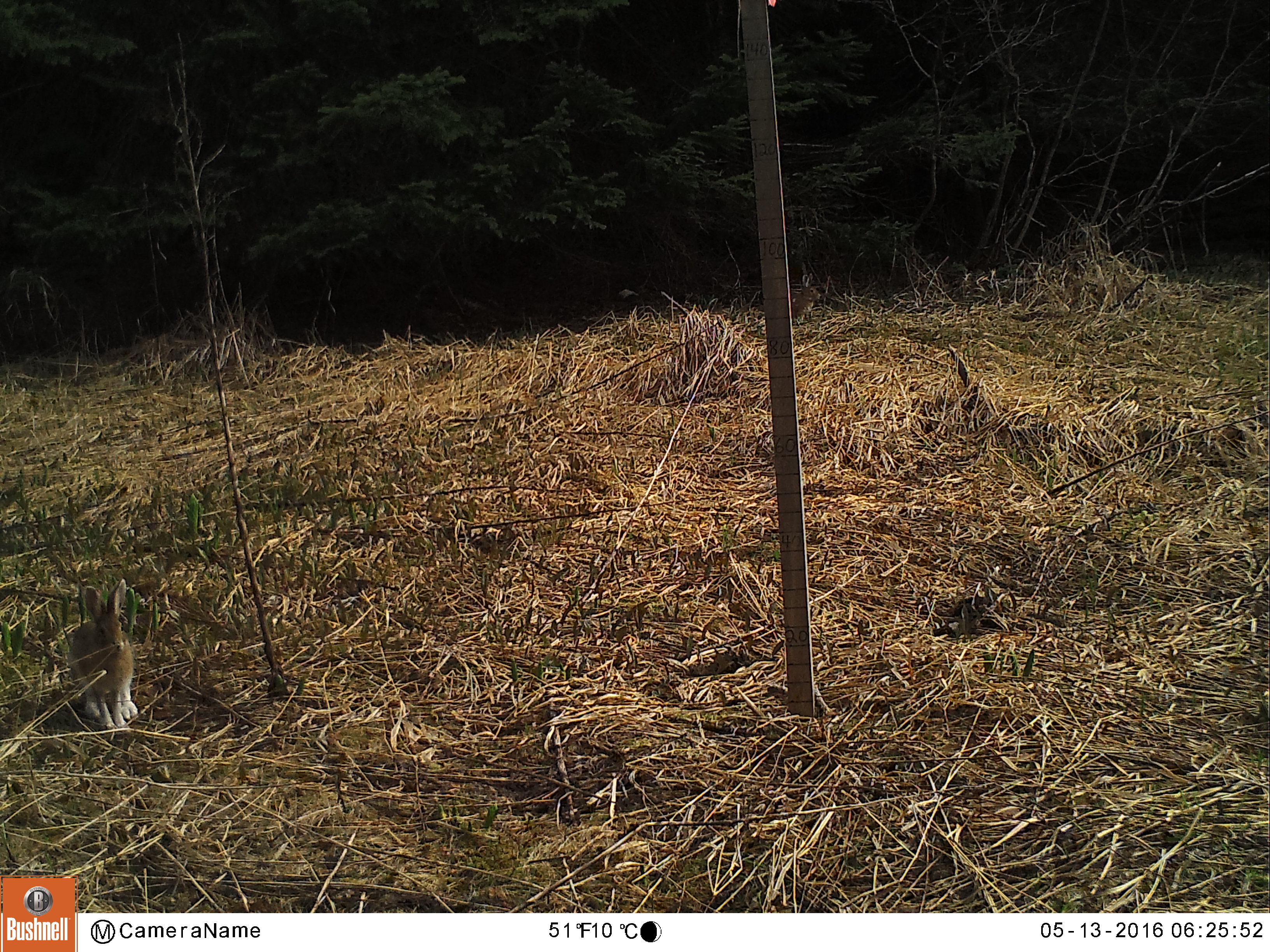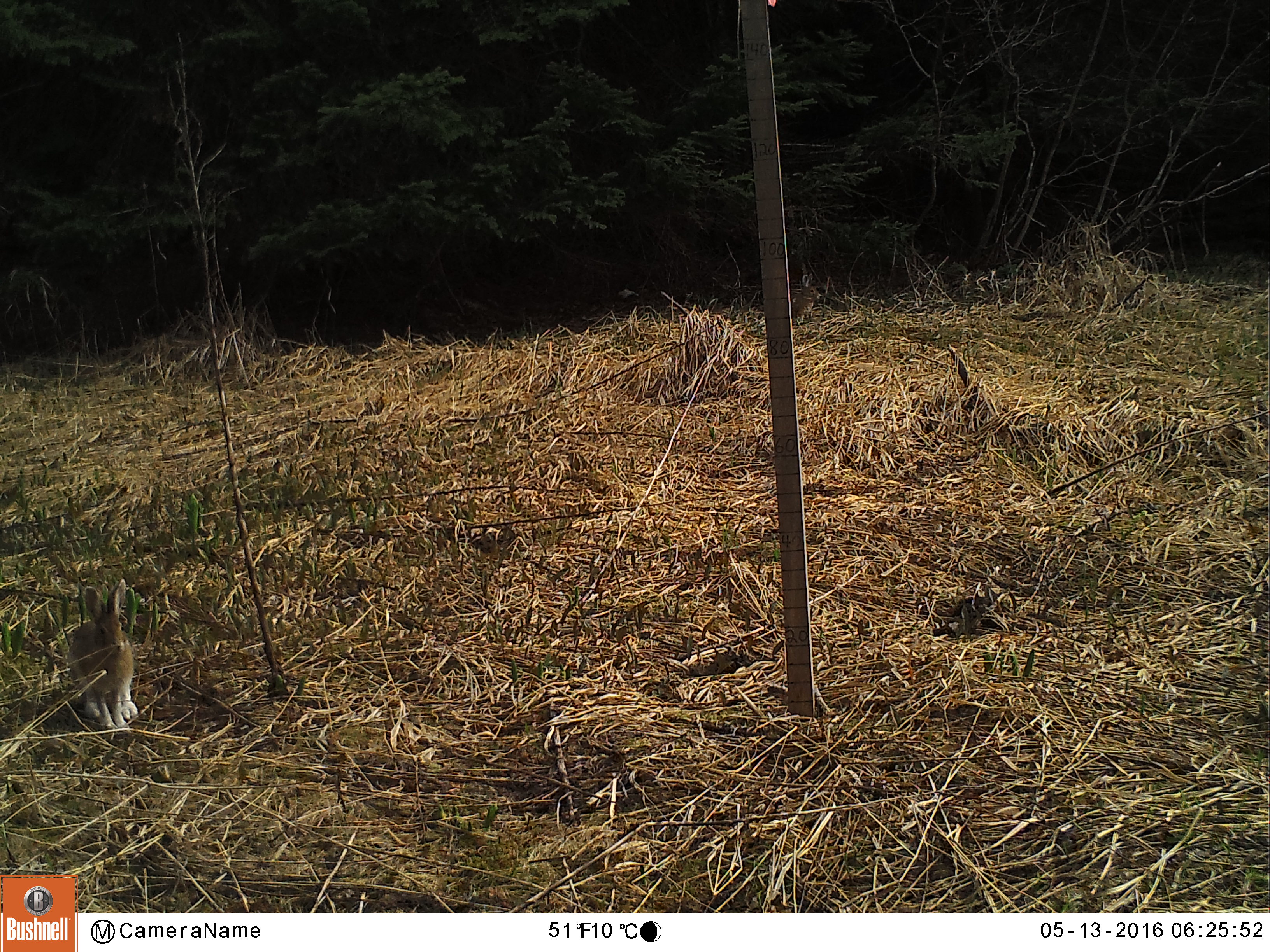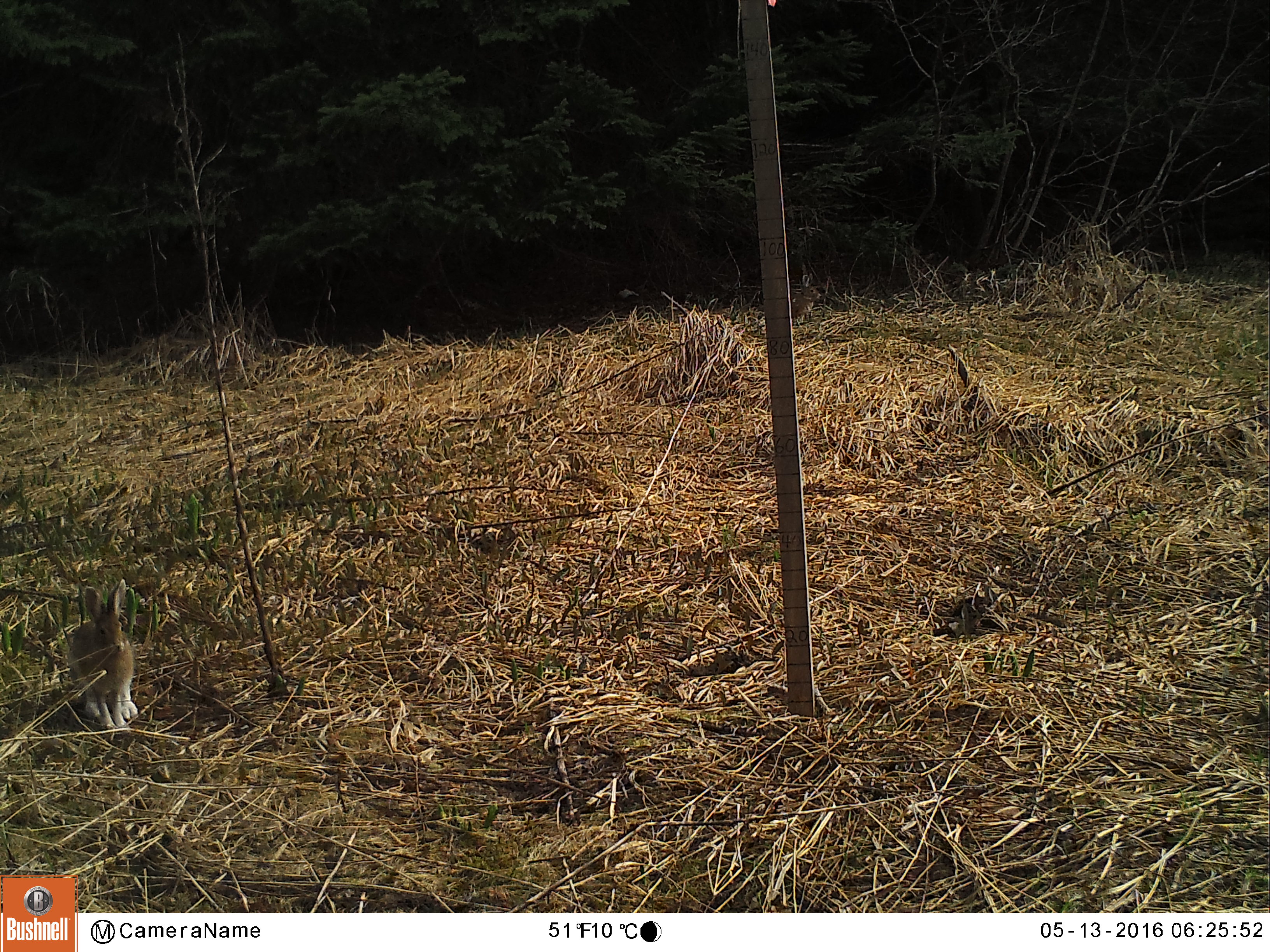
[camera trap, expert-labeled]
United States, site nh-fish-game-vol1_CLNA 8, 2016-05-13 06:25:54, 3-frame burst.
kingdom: Animalia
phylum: Chordata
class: Mammalia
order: Lagomorpha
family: Leporidae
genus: Lepus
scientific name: Lepus americanus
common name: snowshoe hare